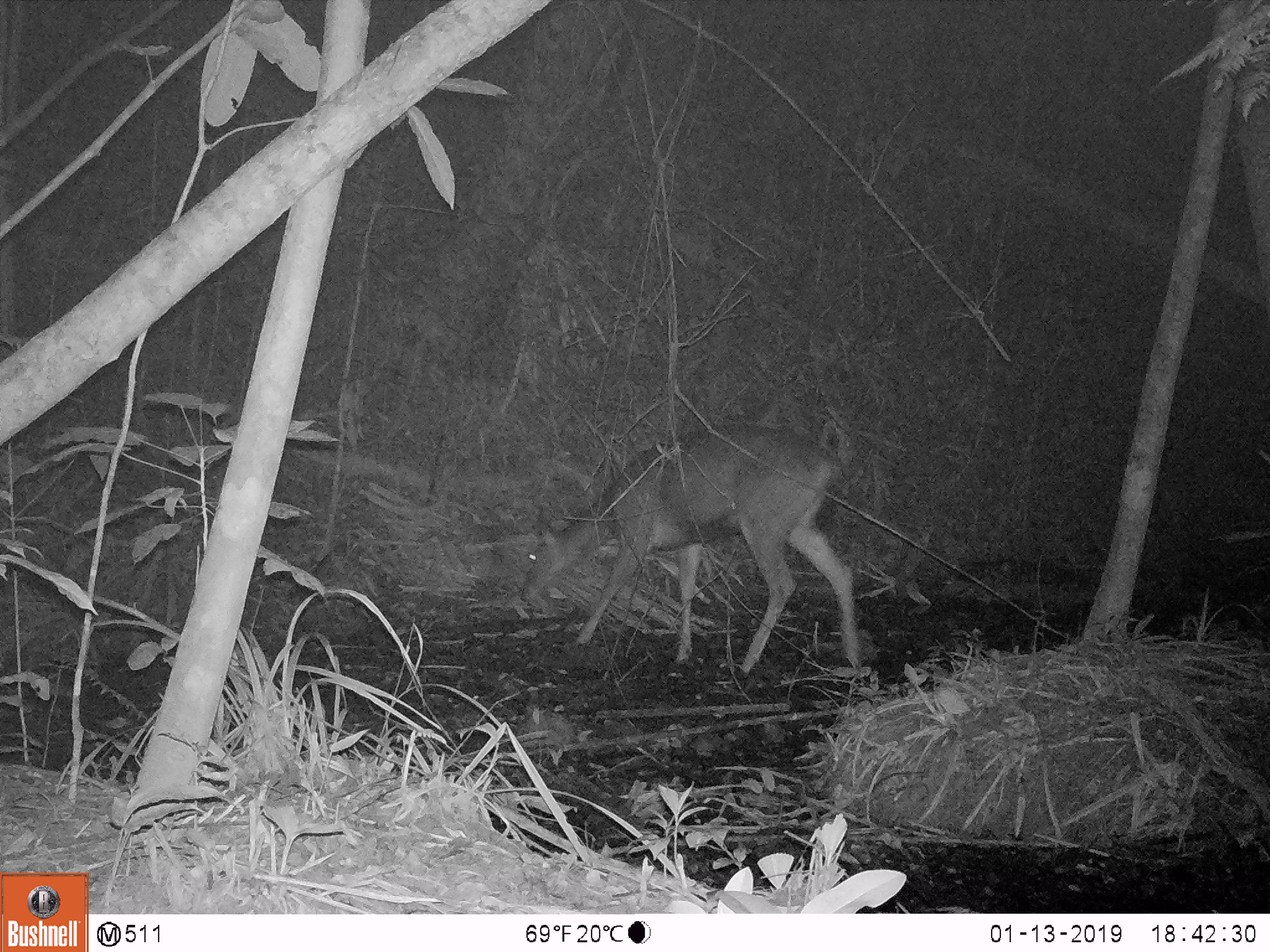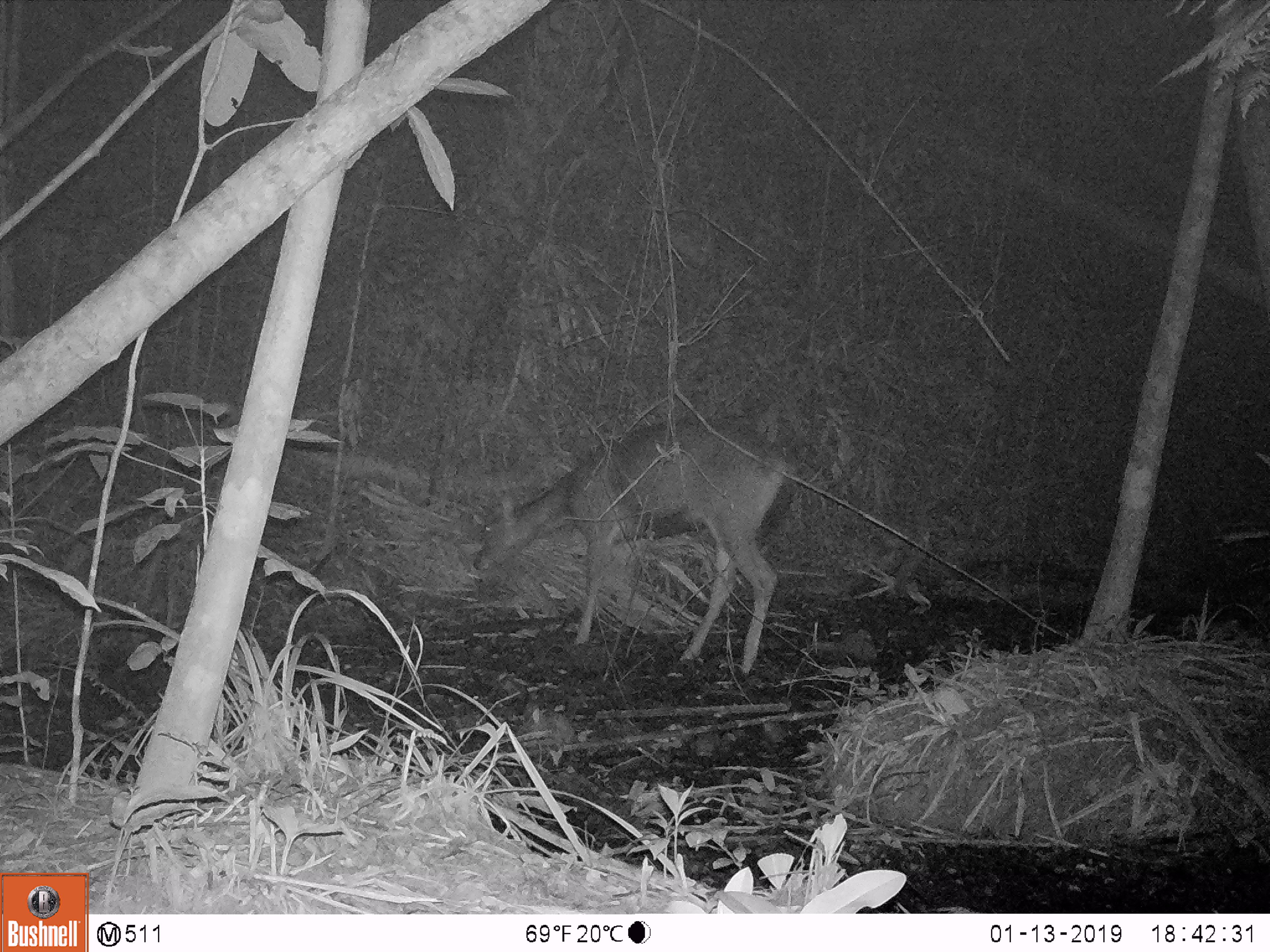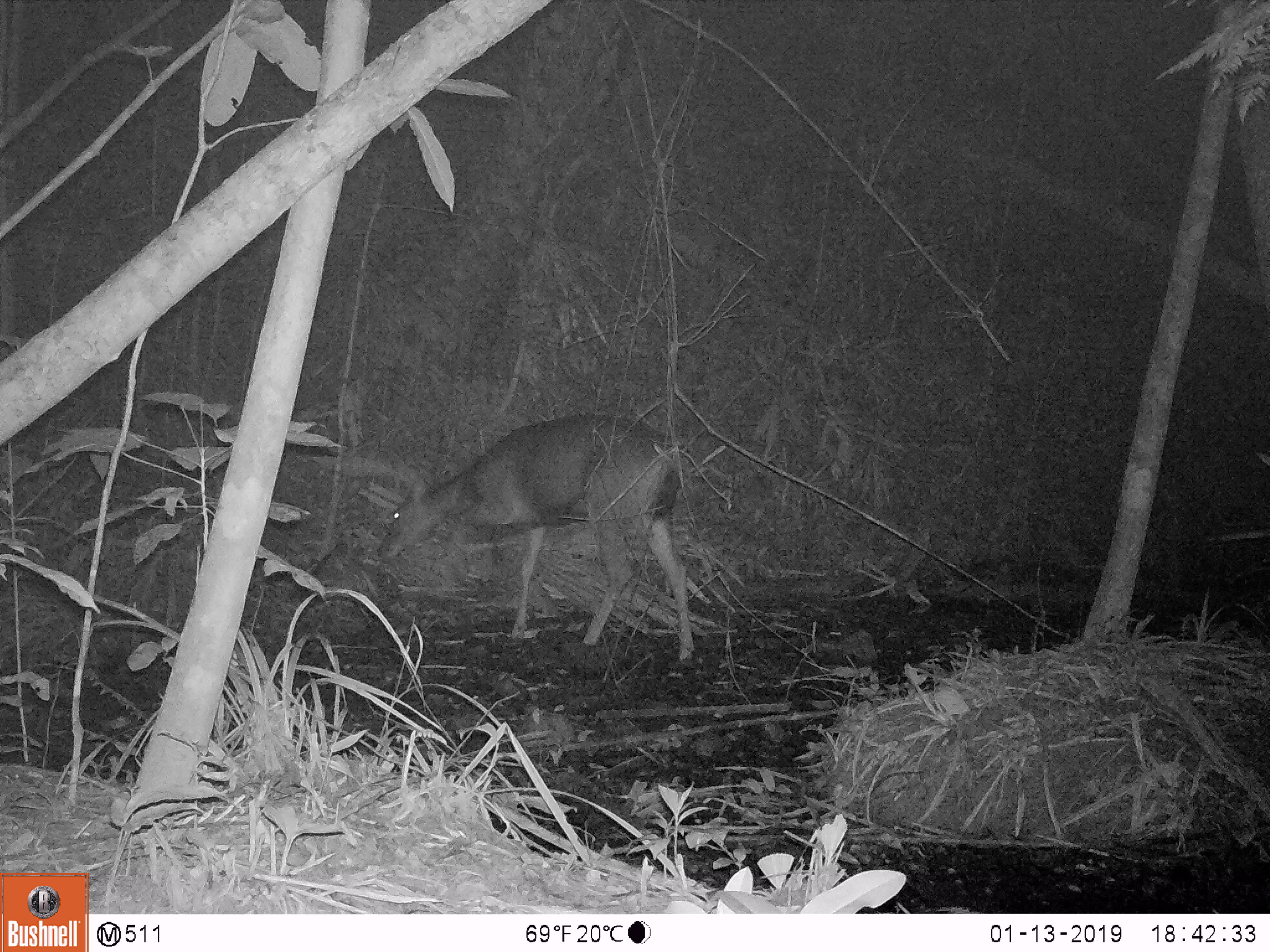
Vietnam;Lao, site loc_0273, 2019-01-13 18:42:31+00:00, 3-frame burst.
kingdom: Animalia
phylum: Chordata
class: Mammalia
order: Artiodactyla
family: Cervidae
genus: Rusa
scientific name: Rusa unicolor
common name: sambar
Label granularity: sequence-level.